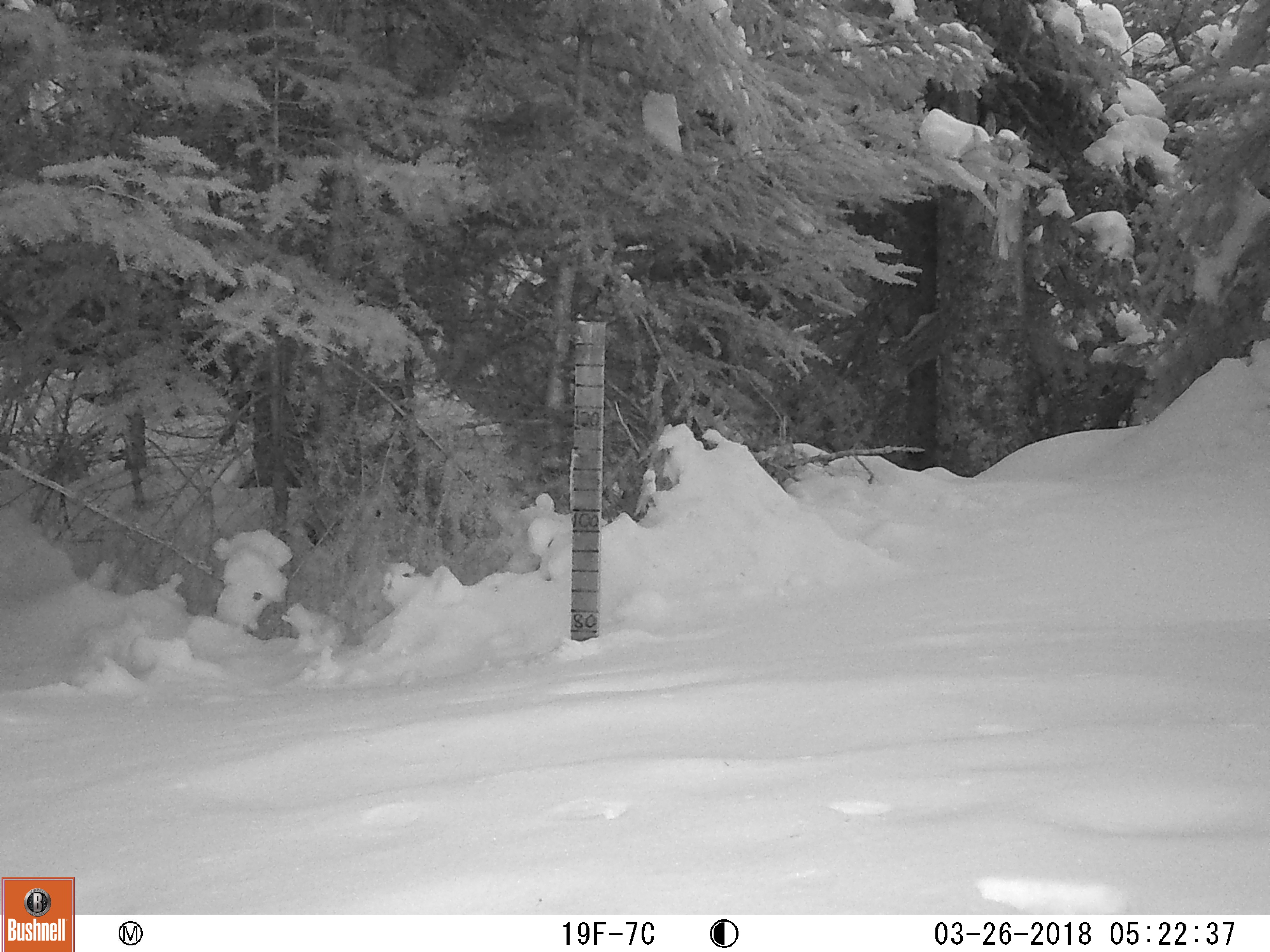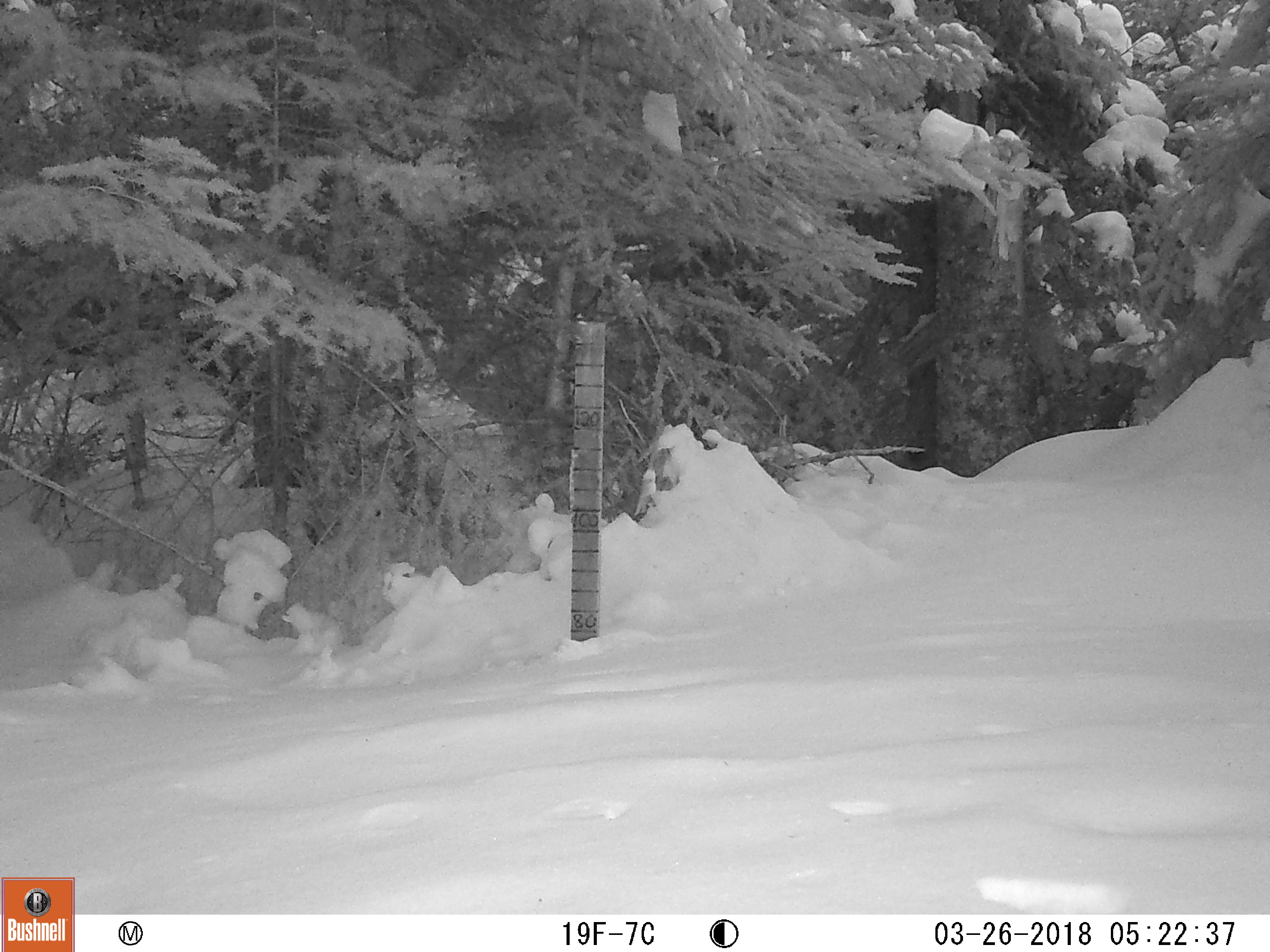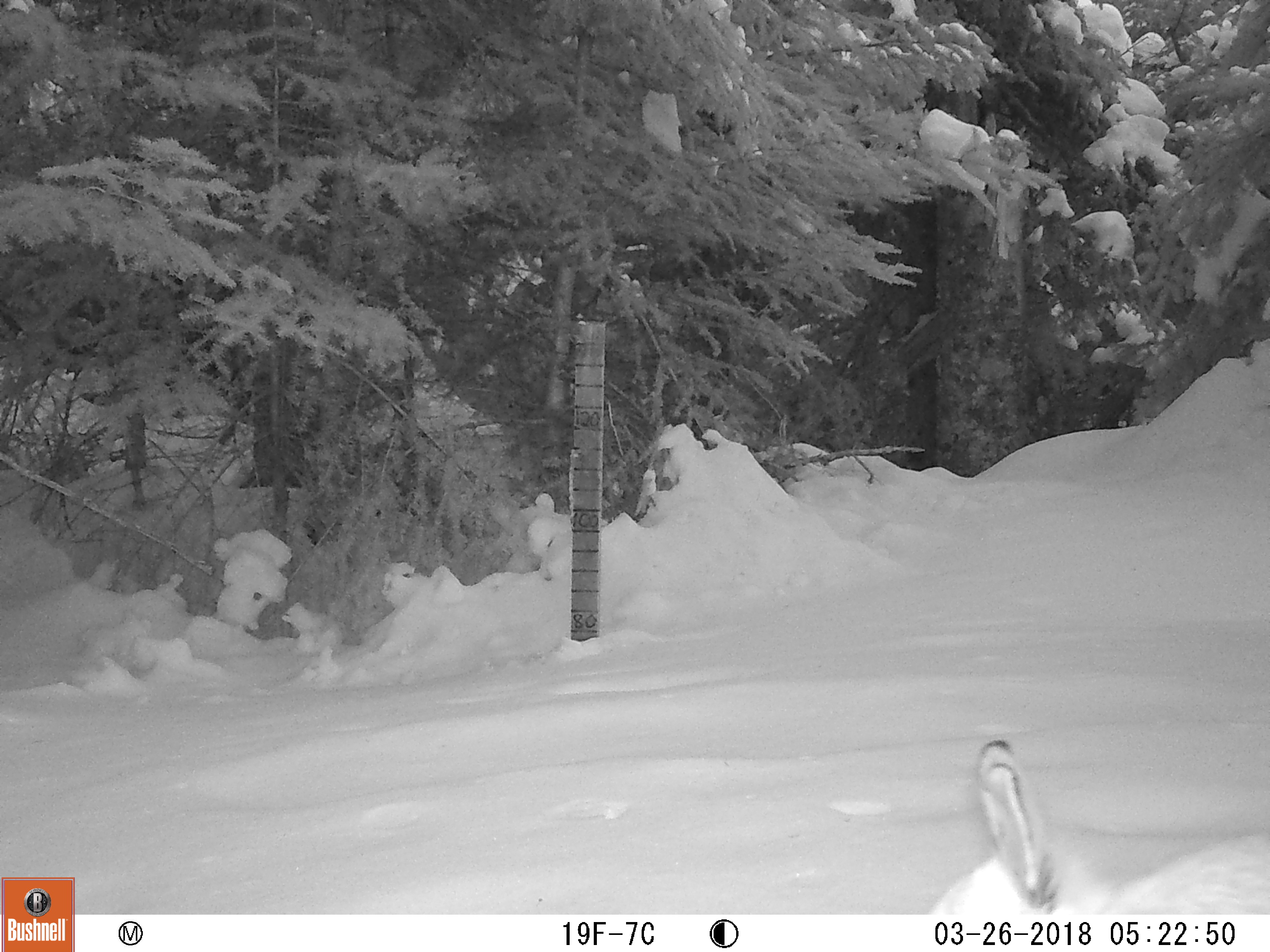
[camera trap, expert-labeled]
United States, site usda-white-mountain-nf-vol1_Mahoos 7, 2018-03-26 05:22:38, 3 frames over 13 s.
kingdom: Animalia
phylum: Chordata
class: Mammalia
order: Lagomorpha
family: Leporidae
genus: Lepus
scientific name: Lepus americanus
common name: snowshoe hare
Snowshoe hare (Lepus americanus).